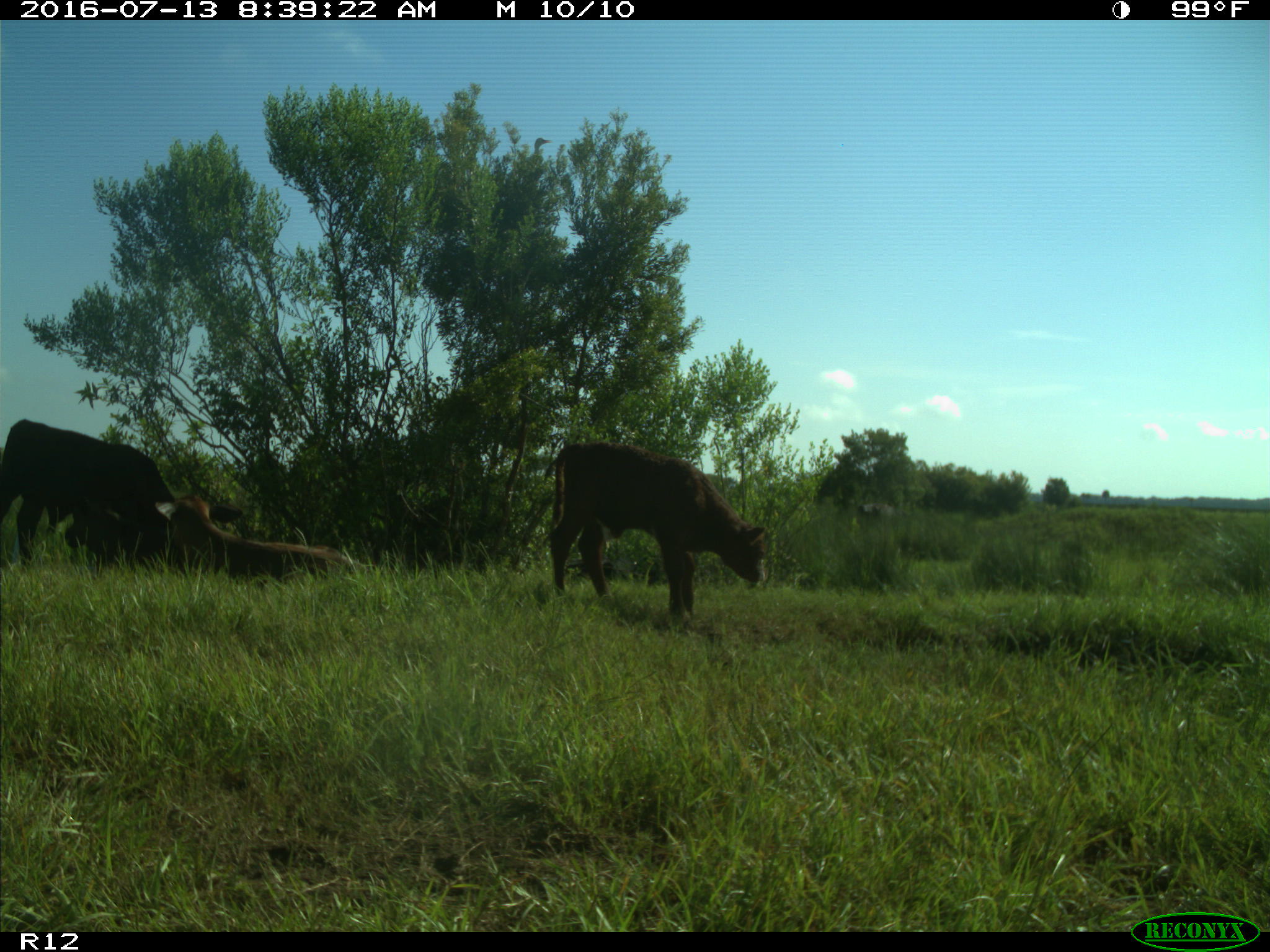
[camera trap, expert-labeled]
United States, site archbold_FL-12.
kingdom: Animalia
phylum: Chordata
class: Mammalia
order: Artiodactyla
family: Bovidae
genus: Bos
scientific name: Bos taurus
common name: domestic cow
Bos taurus (domestic cow).